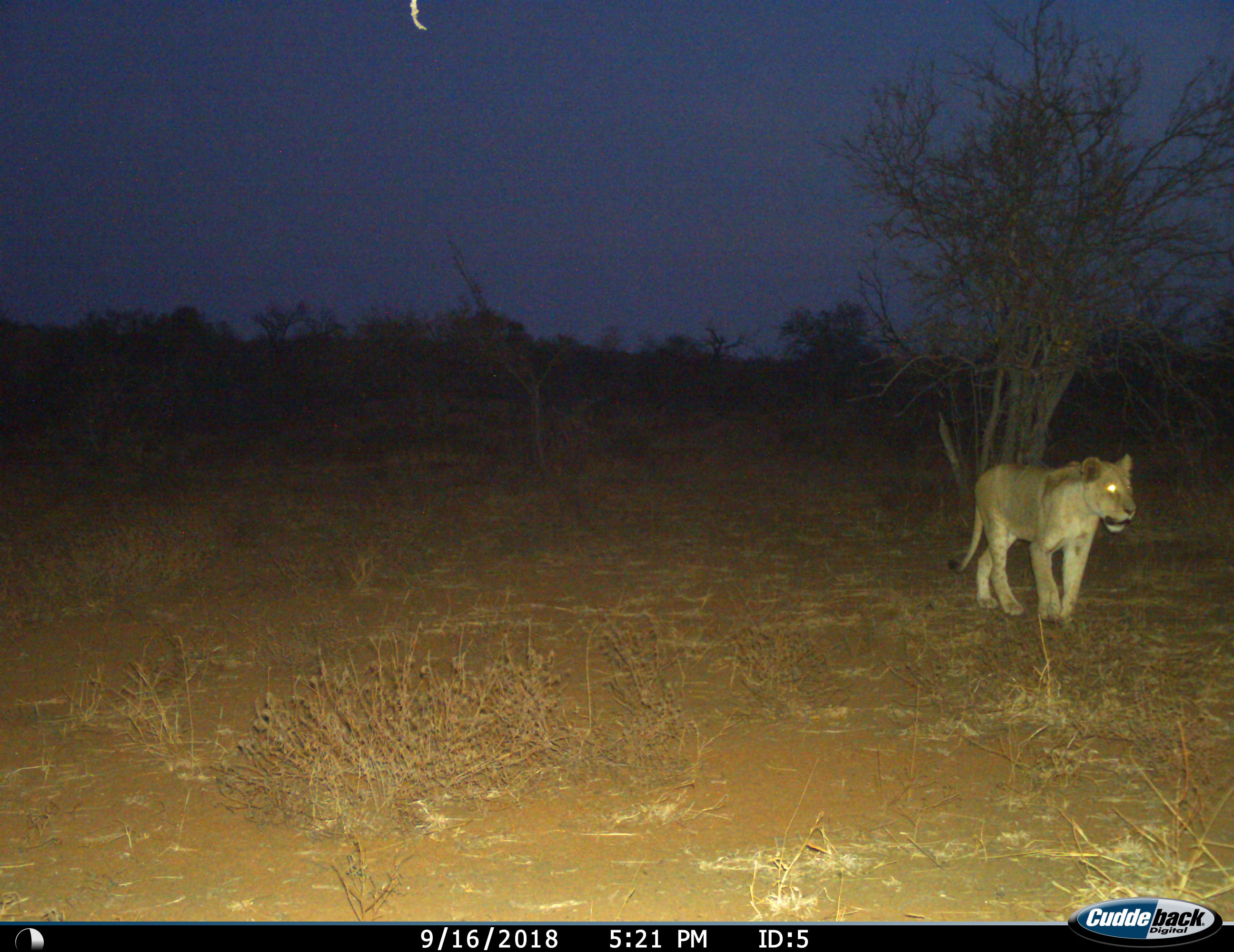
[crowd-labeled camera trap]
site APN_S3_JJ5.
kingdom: Animalia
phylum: Chordata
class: Mammalia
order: Carnivora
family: Felidae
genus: Panthera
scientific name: Panthera leo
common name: lion female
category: lionfemale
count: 1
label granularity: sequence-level